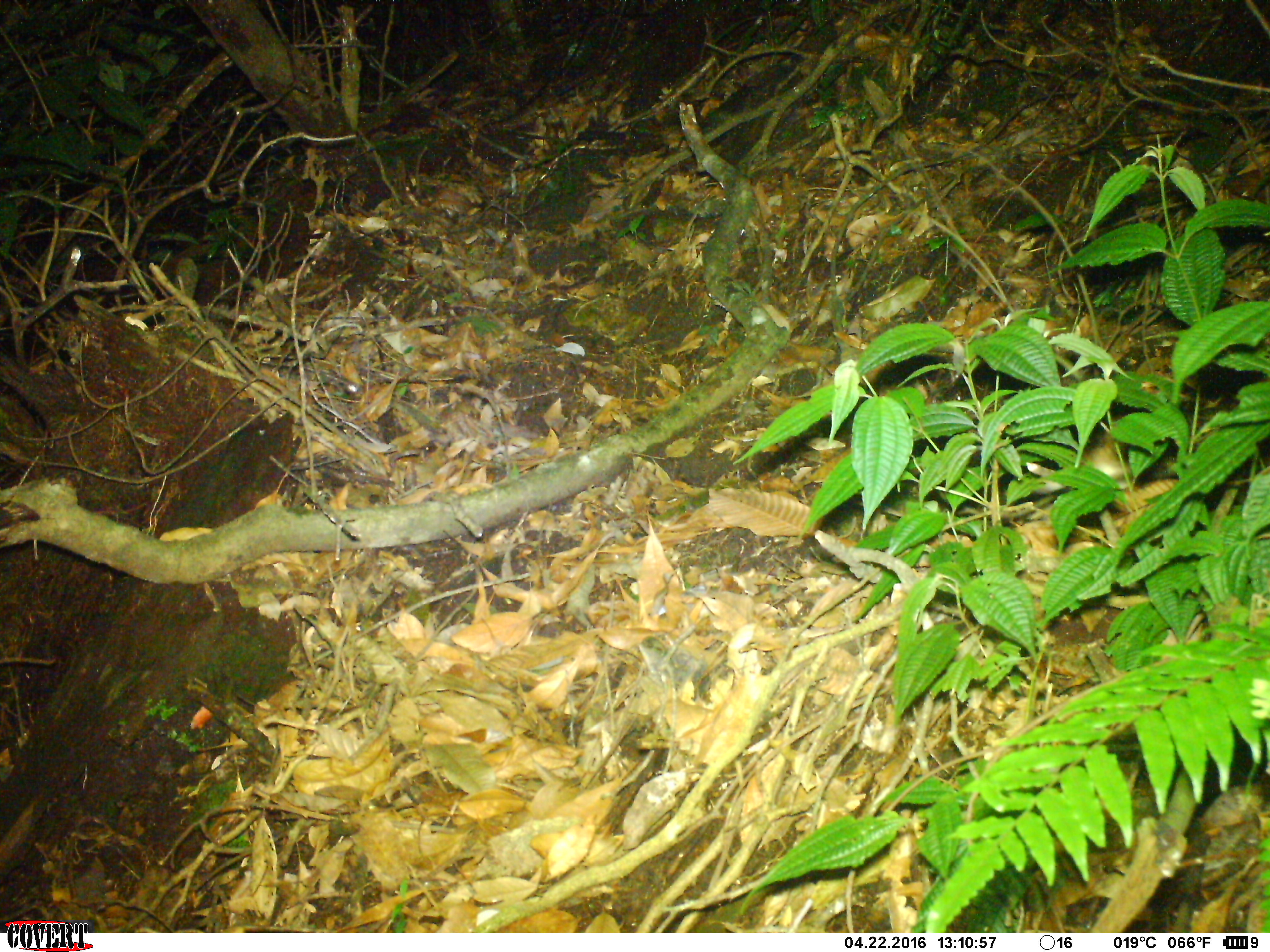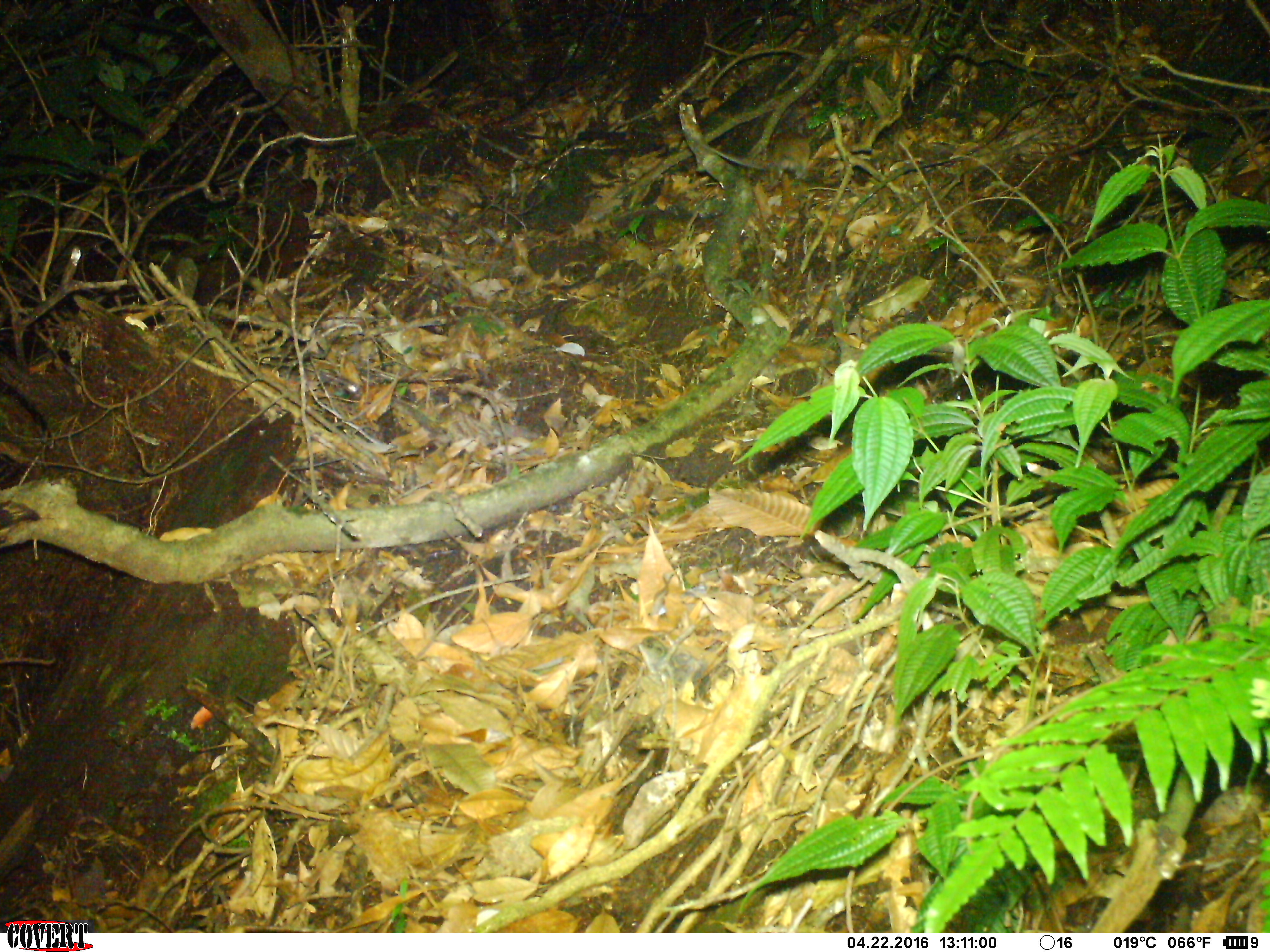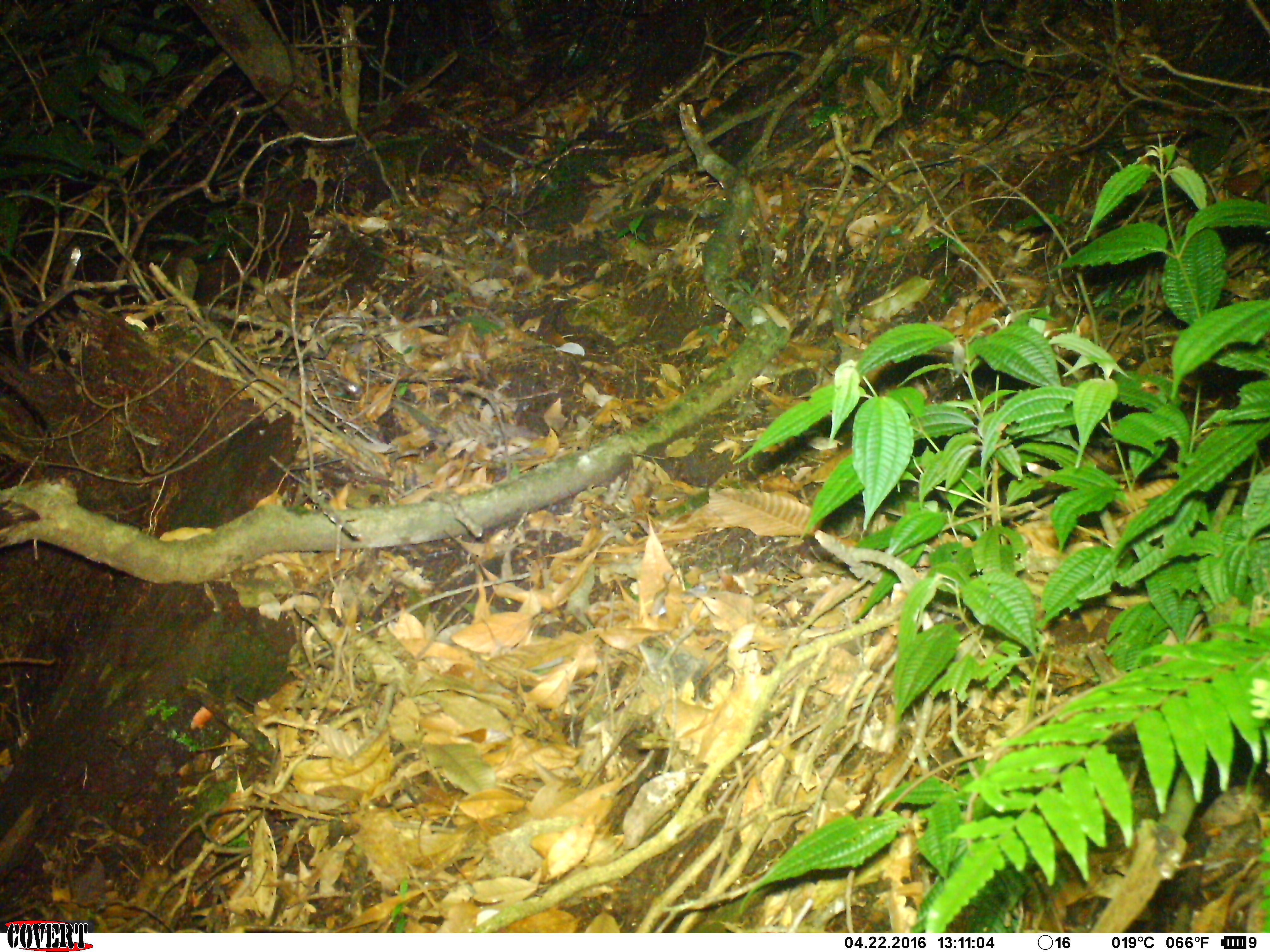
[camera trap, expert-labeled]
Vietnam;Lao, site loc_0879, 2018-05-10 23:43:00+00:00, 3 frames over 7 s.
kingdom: Animalia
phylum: Chordata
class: Mammalia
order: Rodentia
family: Muridae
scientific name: Muridae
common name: old-world mice and rats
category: unidentified murid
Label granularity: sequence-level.